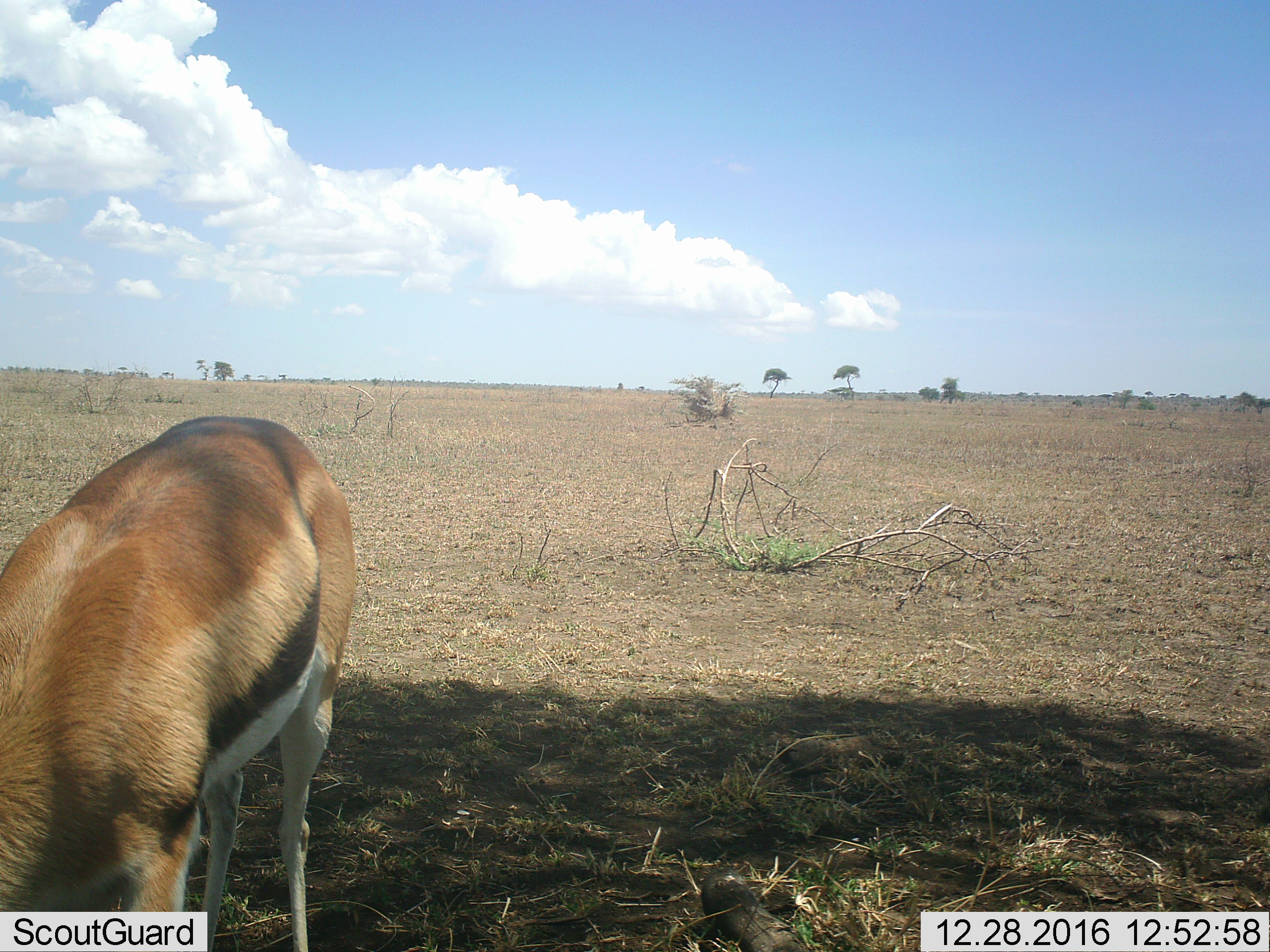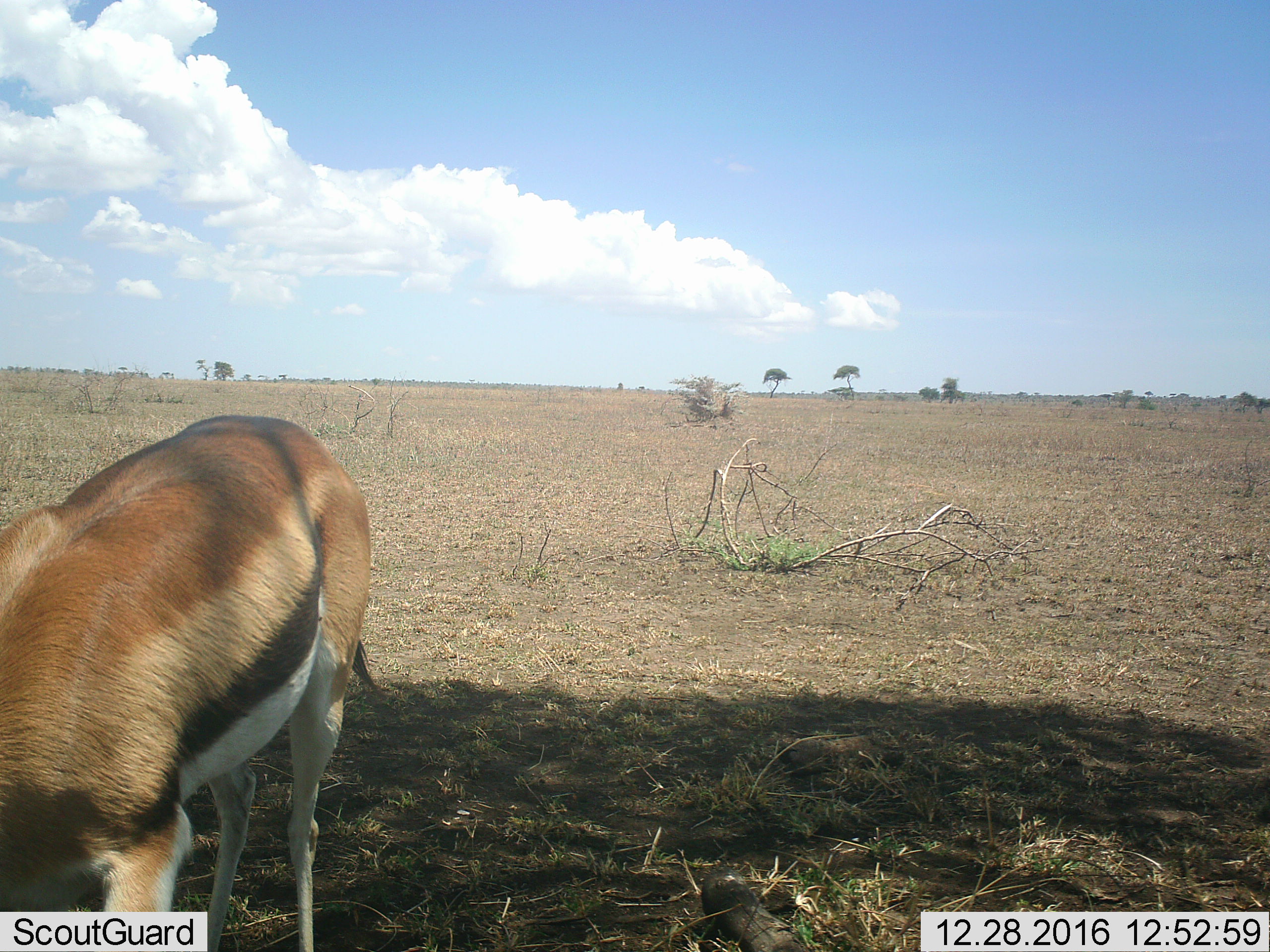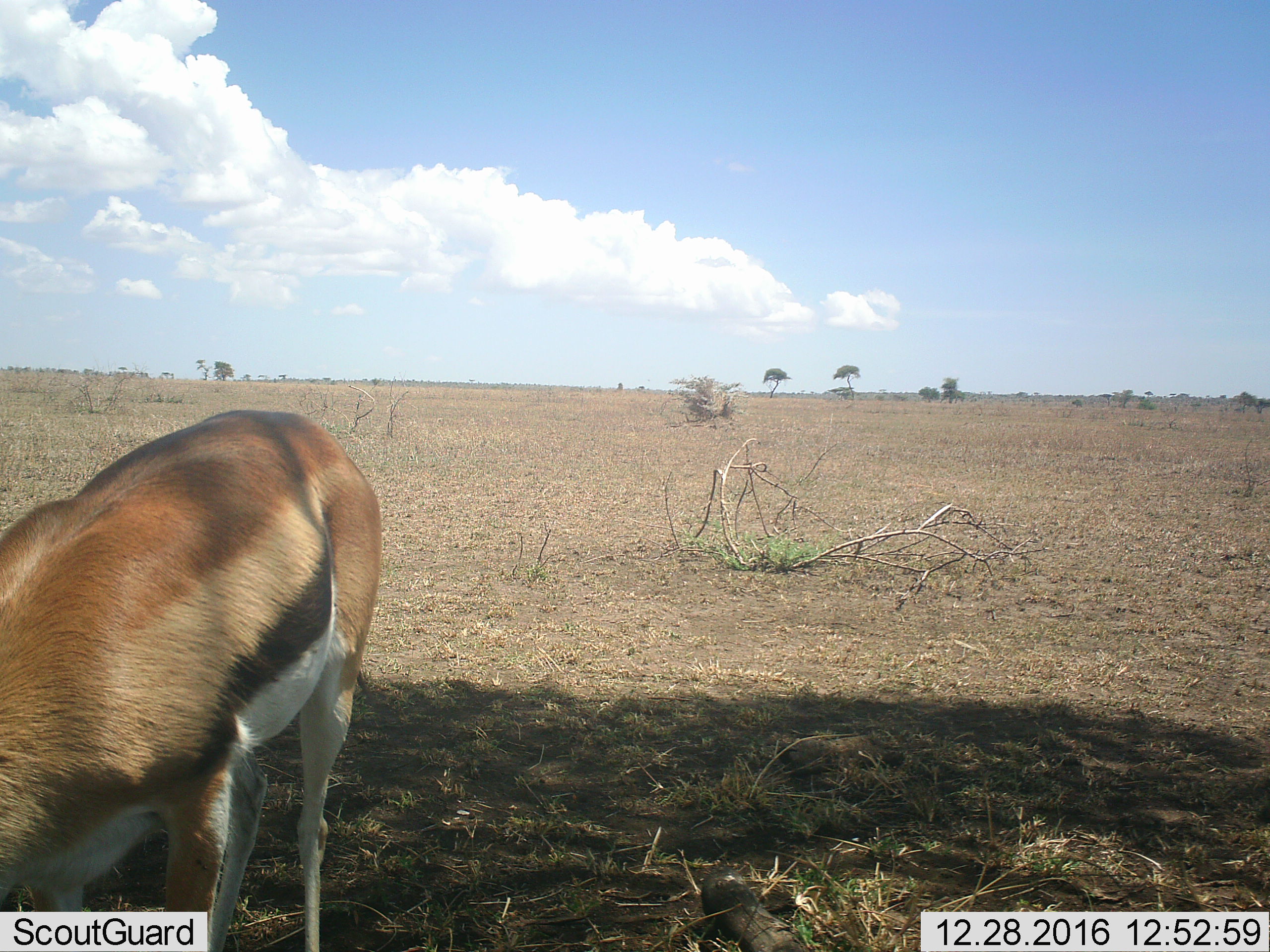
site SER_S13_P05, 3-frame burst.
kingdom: Animalia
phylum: Chordata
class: Mammalia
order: Artiodactyla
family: Bovidae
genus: Eudorcas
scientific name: Eudorcas thomsonii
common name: thomson's gazelle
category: gazellethomsons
Gazellethomsons (thomson's gazelle) (Eudorcas thomsonii), count 1. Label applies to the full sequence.